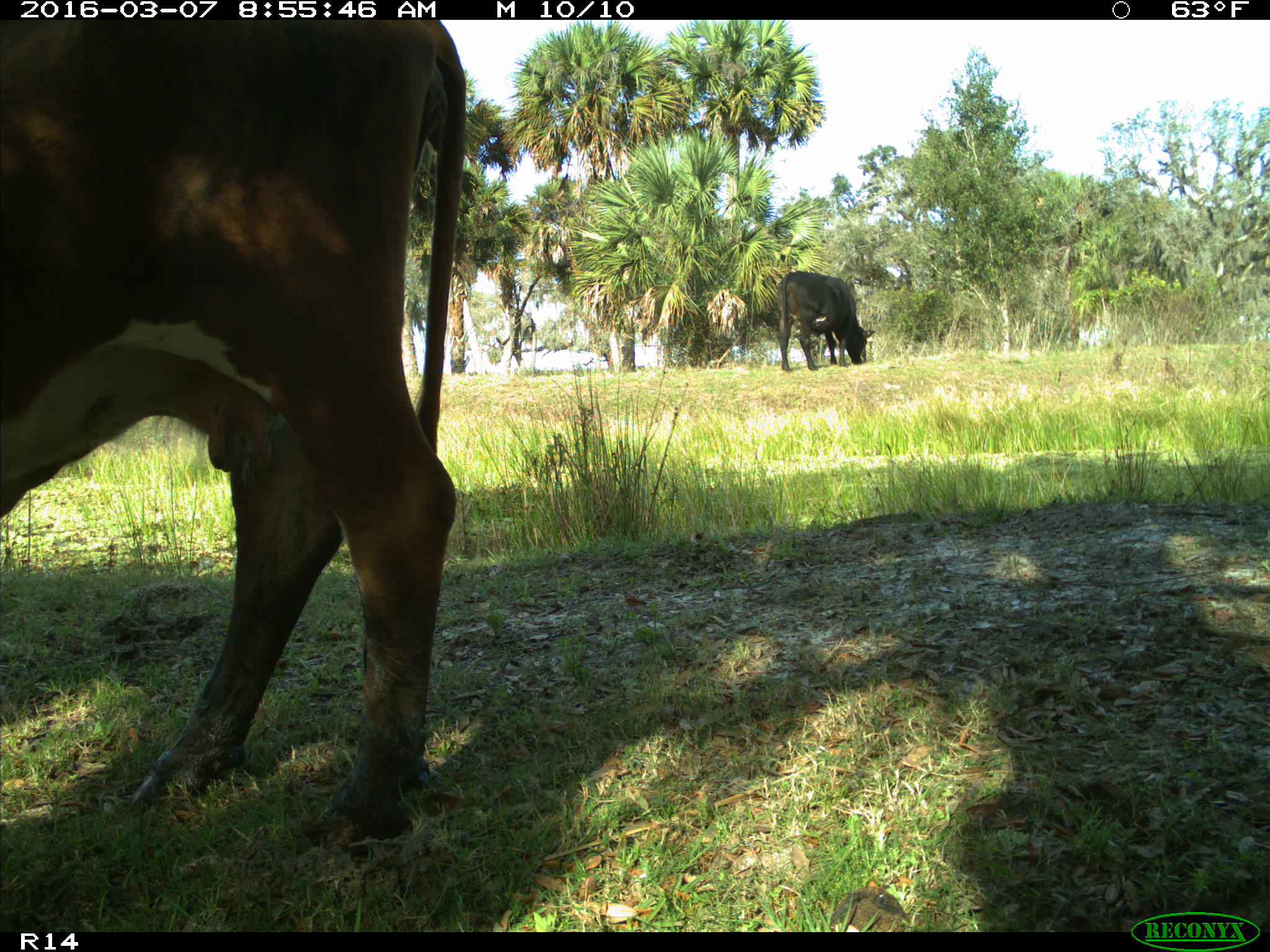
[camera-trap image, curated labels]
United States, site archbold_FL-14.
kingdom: Animalia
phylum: Chordata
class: Mammalia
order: Artiodactyla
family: Bovidae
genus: Bos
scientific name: Bos taurus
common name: domestic cow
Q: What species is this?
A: Bos taurus (domestic cow).